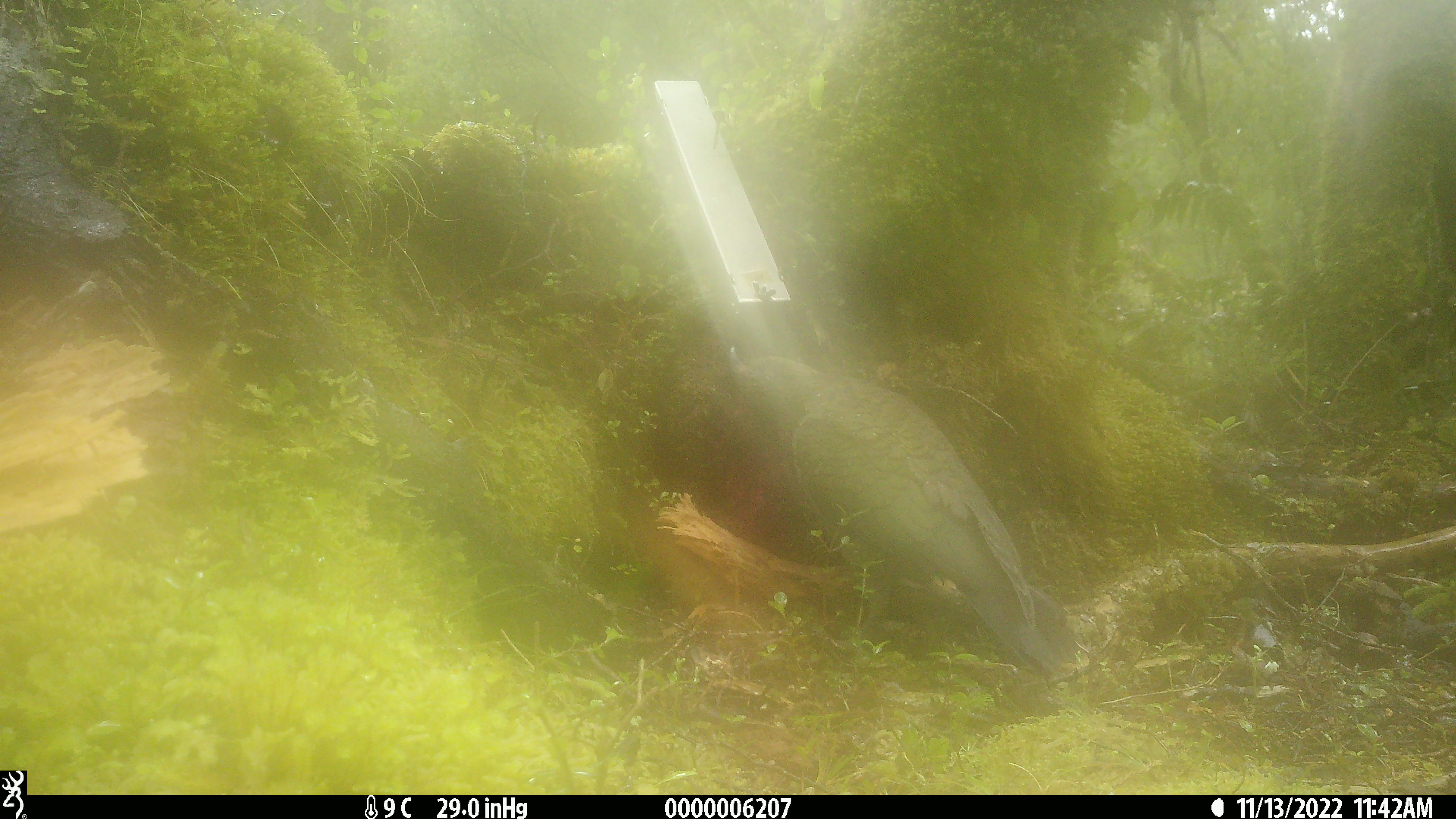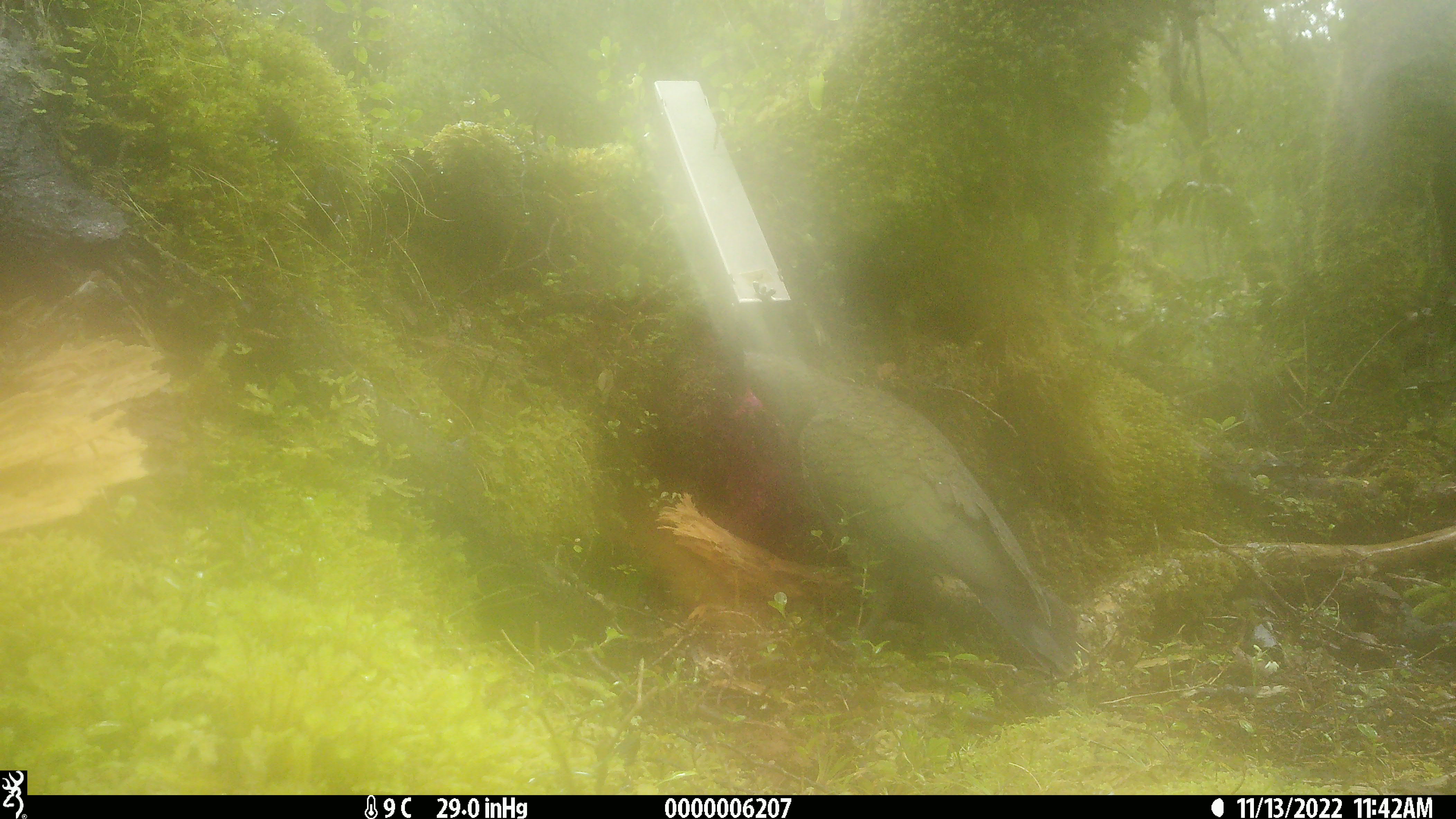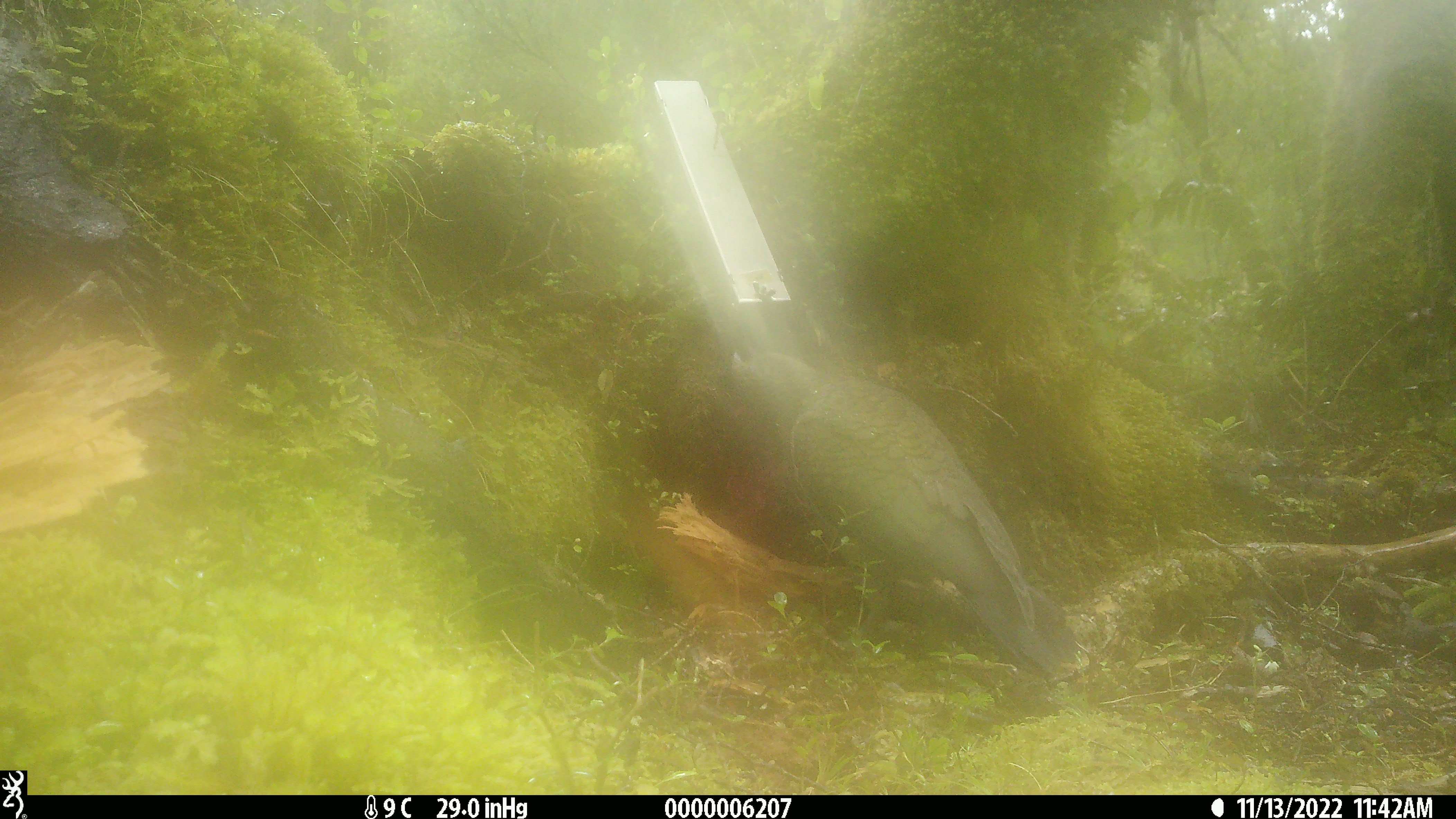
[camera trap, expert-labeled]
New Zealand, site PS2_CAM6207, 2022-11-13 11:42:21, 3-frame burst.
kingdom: Animalia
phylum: Chordata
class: Aves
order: Psittaciformes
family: Strigopidae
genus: Nestor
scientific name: Nestor notabilis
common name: kea